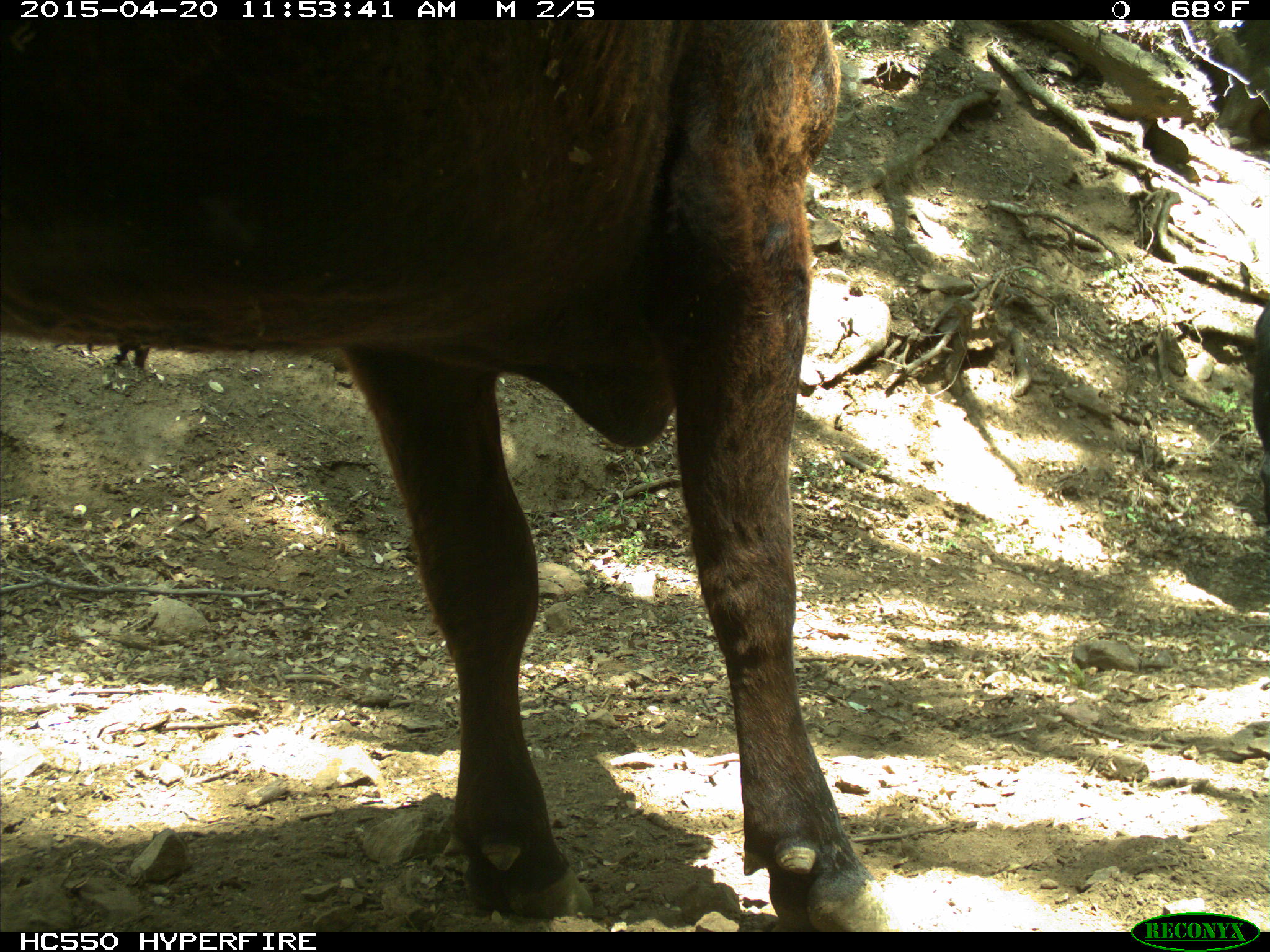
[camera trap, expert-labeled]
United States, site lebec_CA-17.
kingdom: Animalia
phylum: Chordata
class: Mammalia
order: Artiodactyla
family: Bovidae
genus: Bos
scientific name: Bos taurus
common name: domestic cow